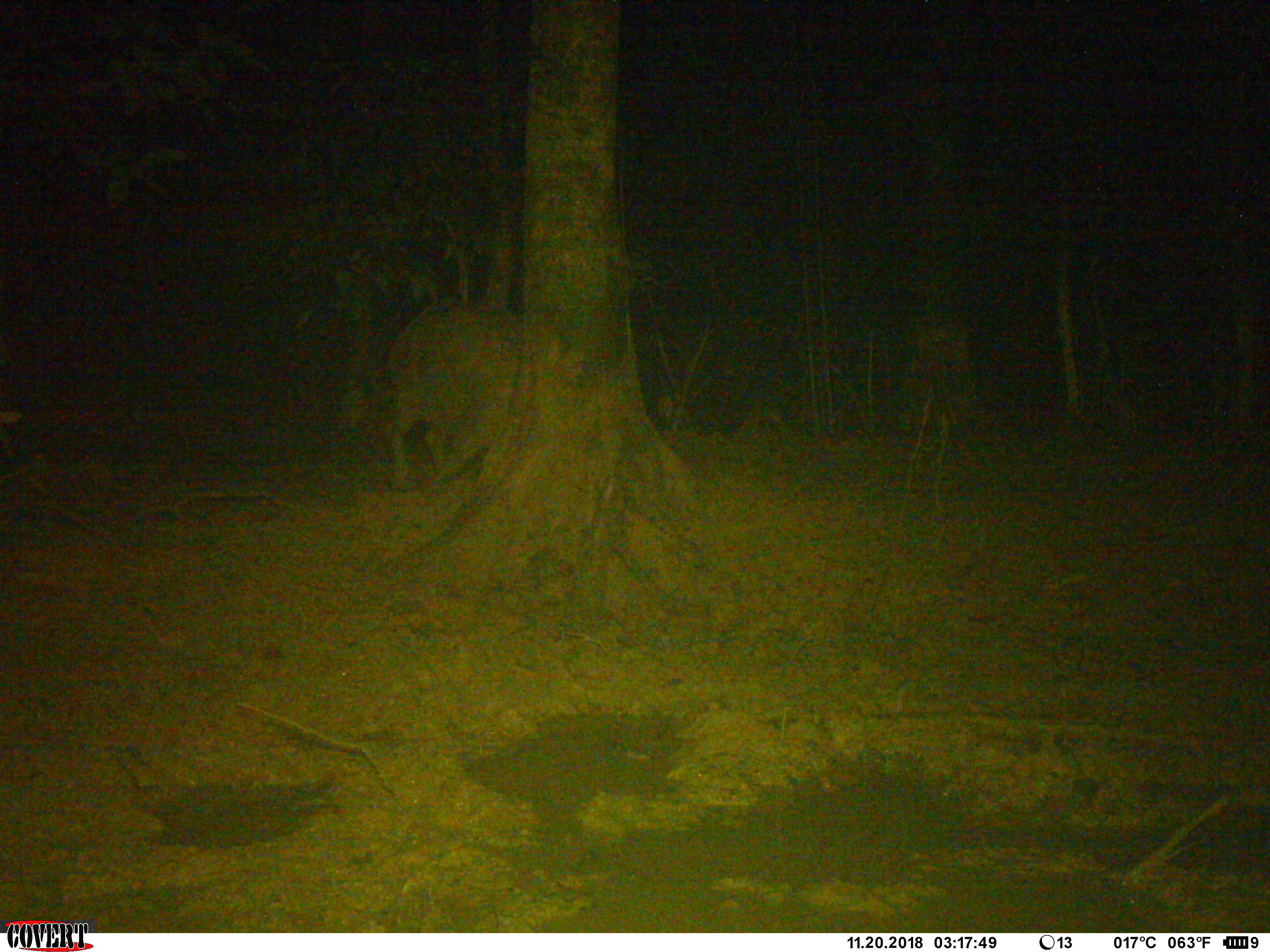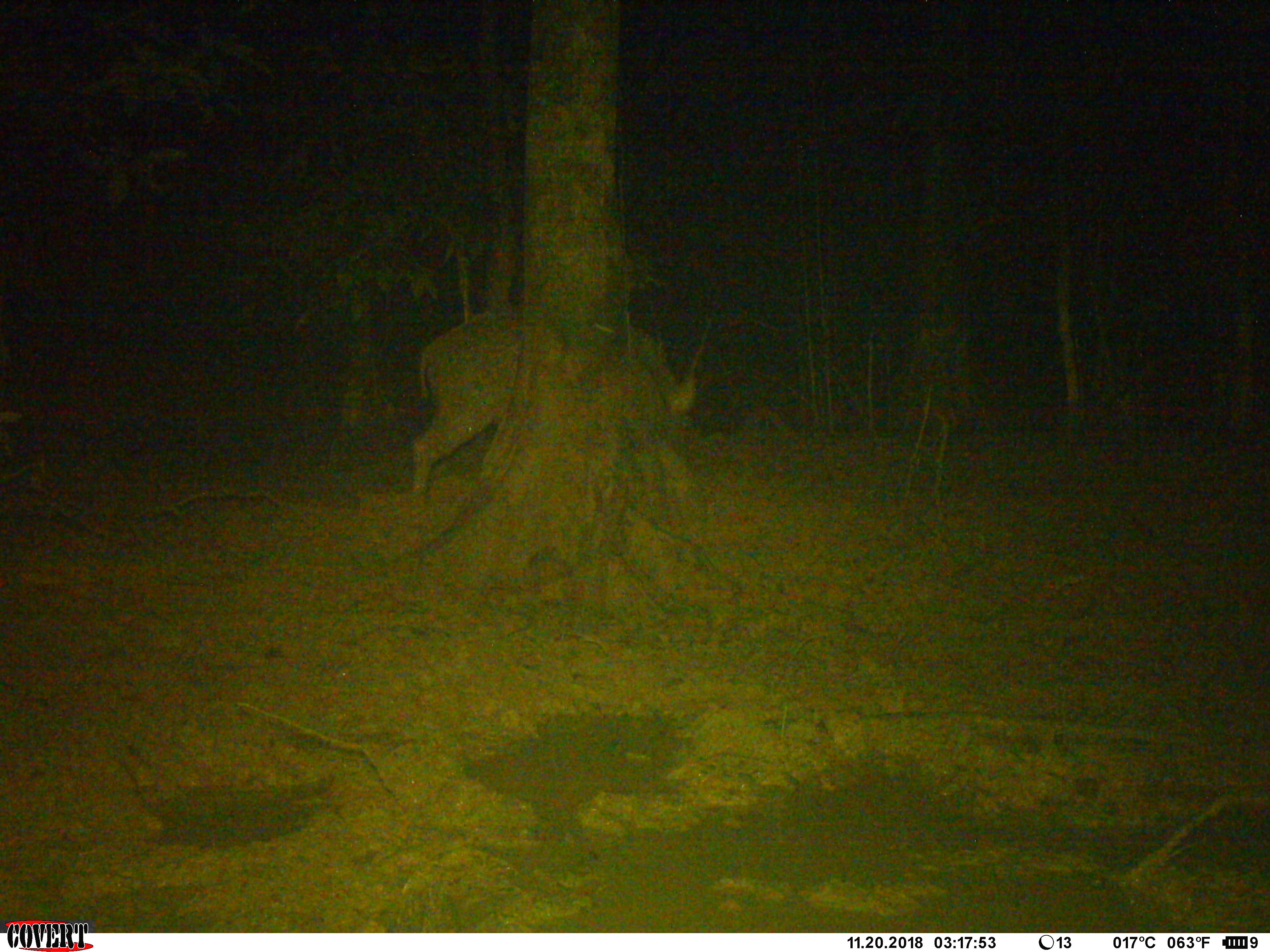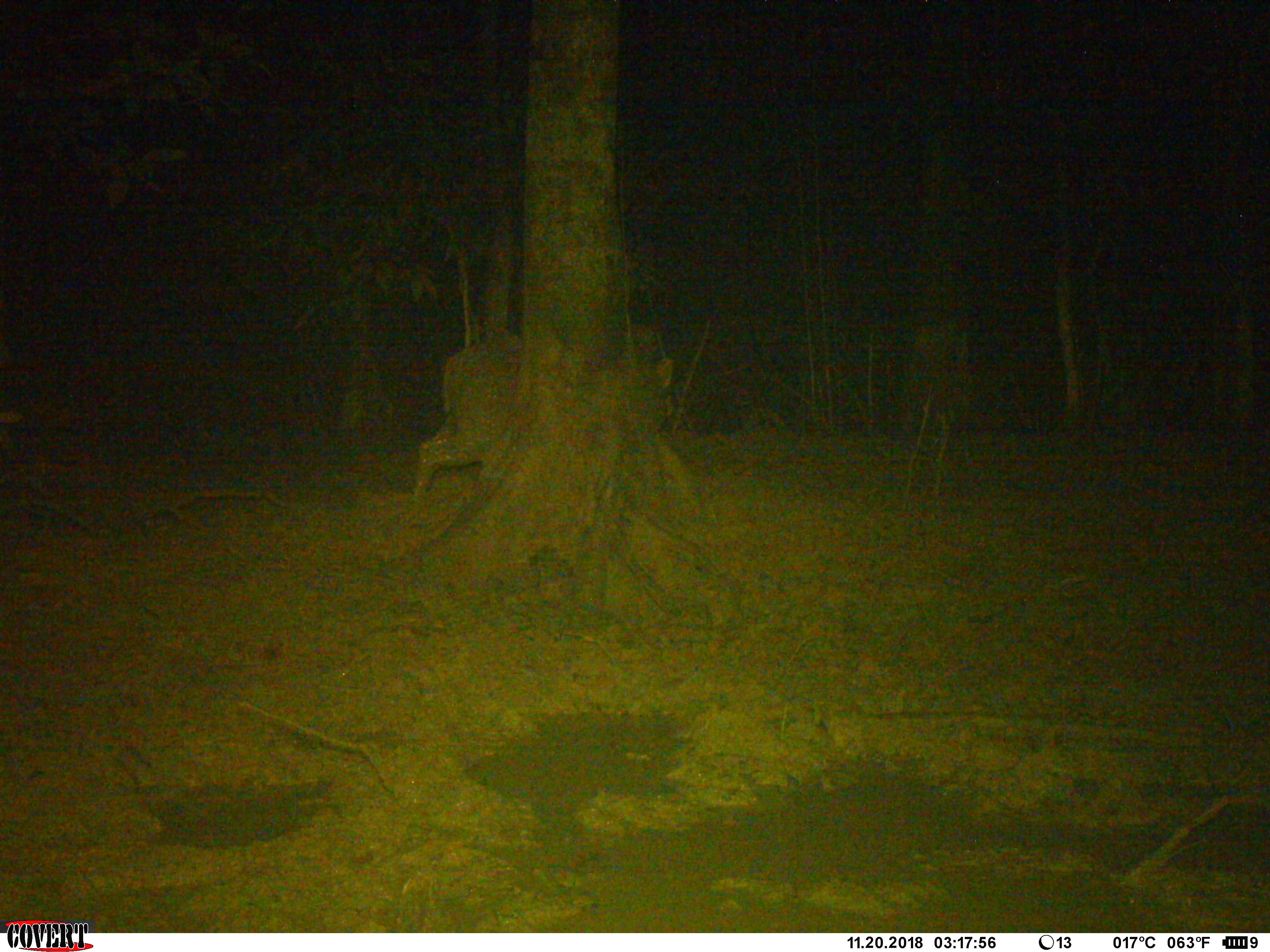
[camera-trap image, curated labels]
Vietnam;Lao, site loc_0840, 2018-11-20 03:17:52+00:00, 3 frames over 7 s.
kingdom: Animalia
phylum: Chordata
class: Mammalia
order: Artiodactyla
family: Suidae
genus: Sus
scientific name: Sus scrofa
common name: eurasian wild pig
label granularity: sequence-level